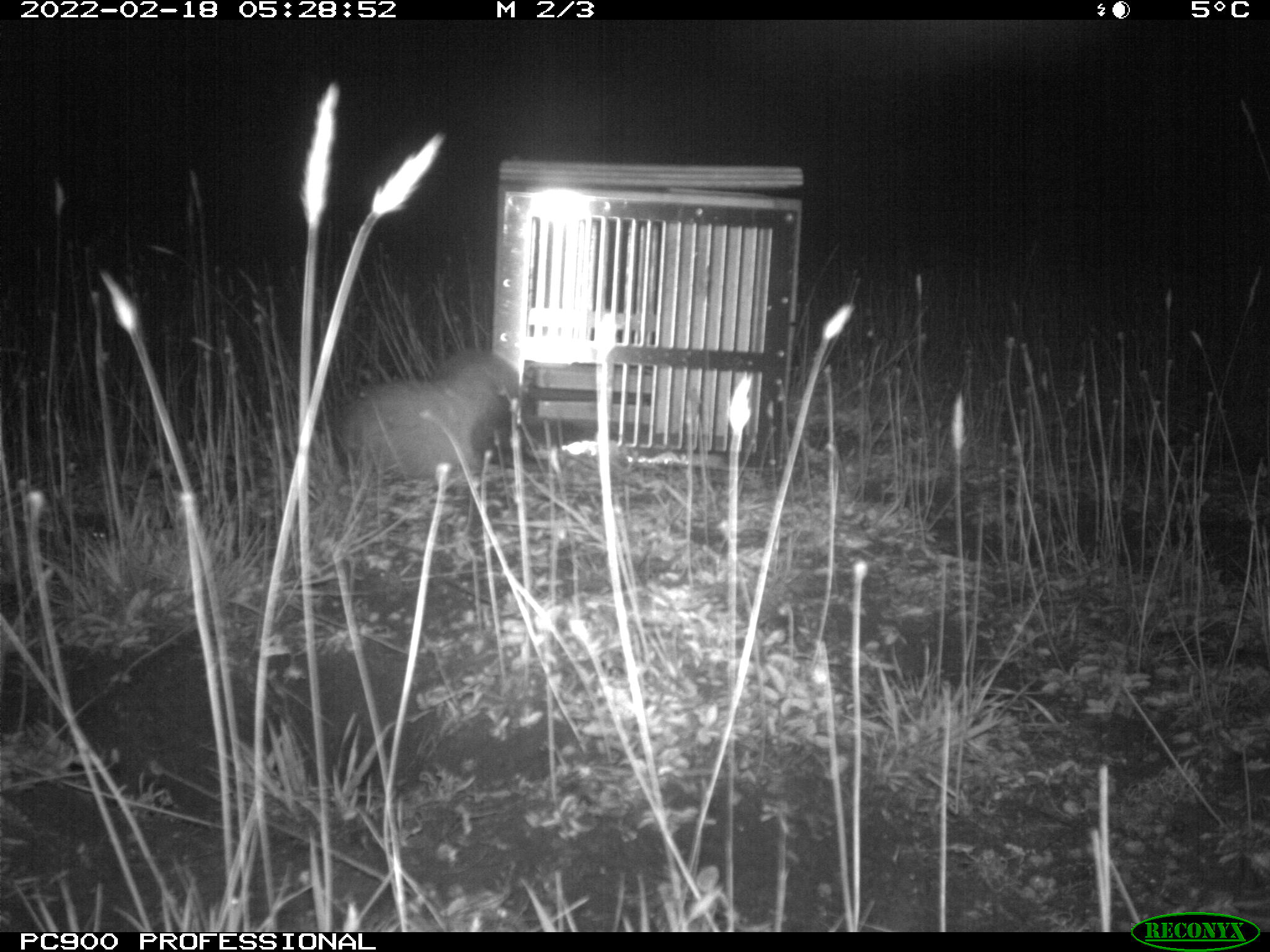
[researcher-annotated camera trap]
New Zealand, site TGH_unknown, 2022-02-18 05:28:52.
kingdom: Animalia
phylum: Chordata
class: Mammalia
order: Carnivora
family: Mustelidae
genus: Mustela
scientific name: Mustela furo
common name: ferret